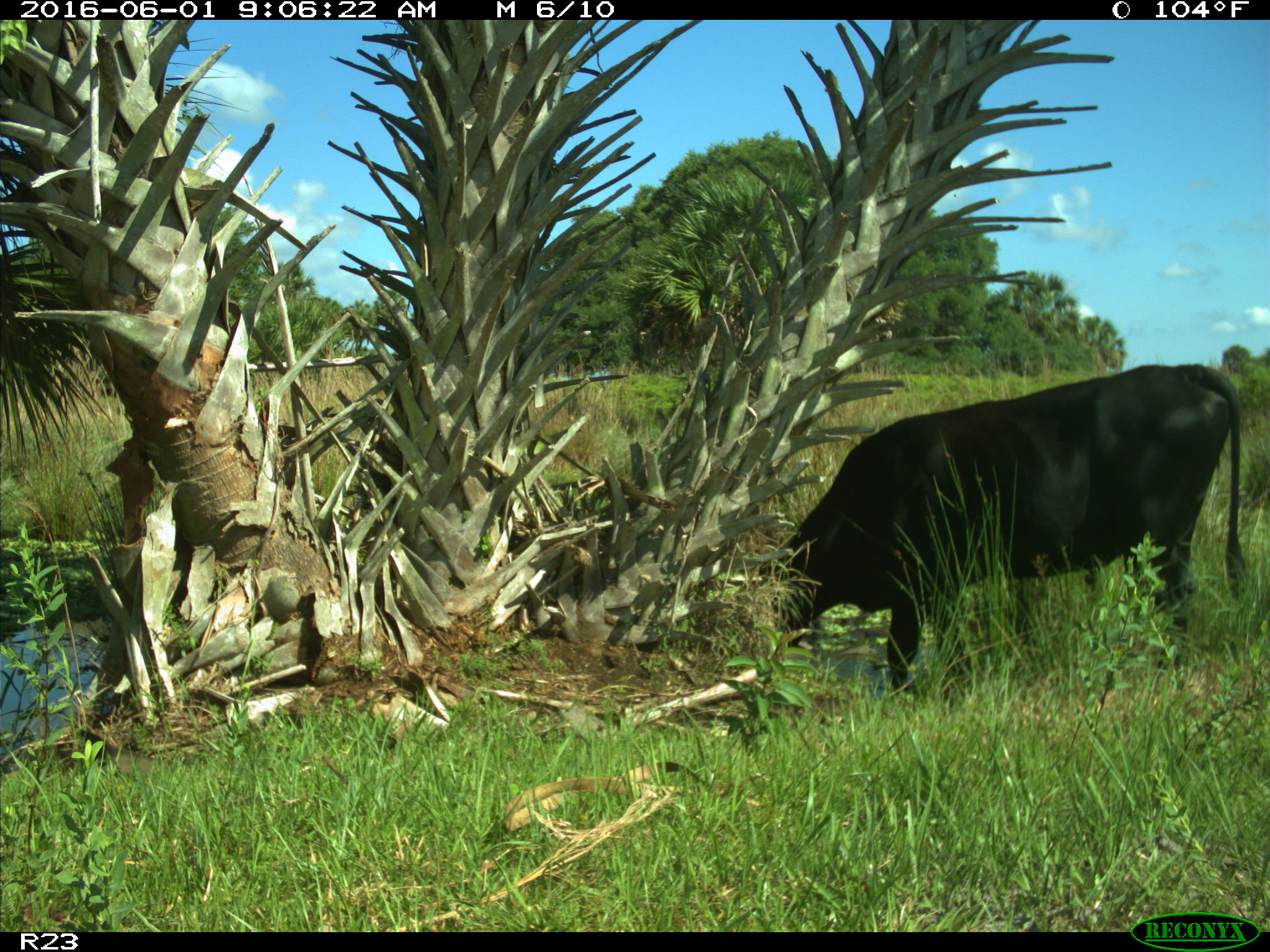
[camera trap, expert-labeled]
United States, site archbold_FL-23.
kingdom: Animalia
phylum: Chordata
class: Mammalia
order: Artiodactyla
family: Bovidae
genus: Bos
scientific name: Bos taurus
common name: domestic cow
Bos taurus (domestic cow).